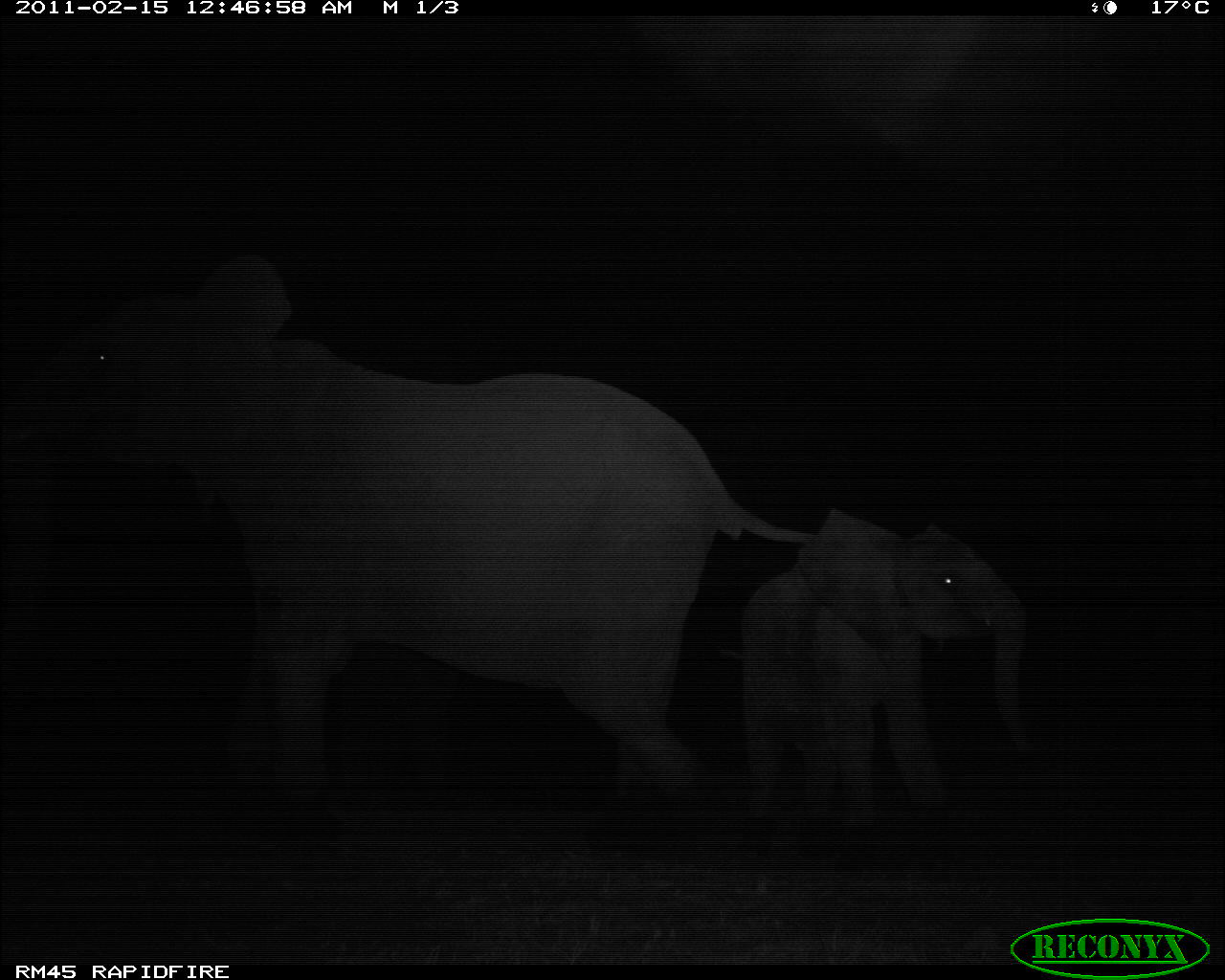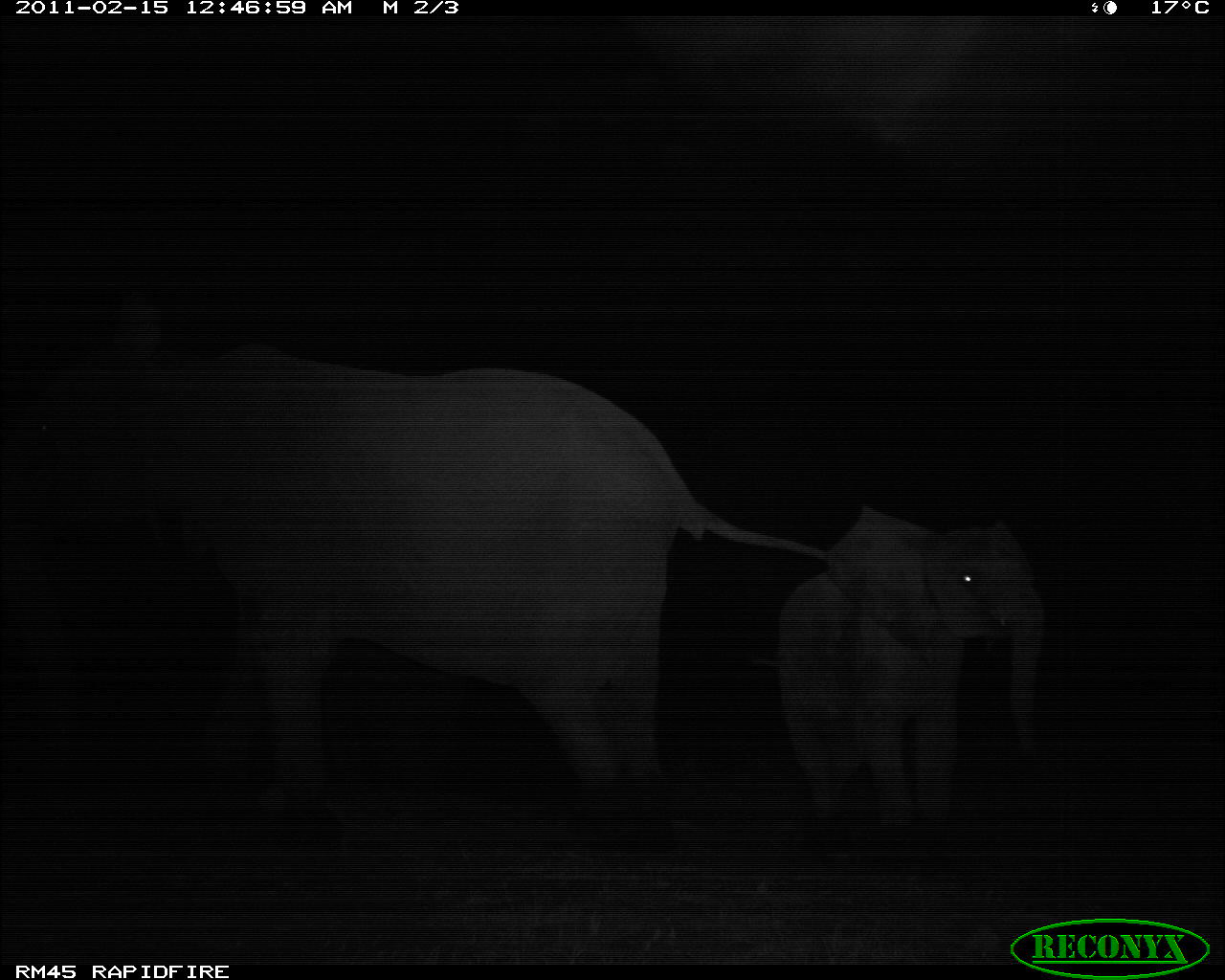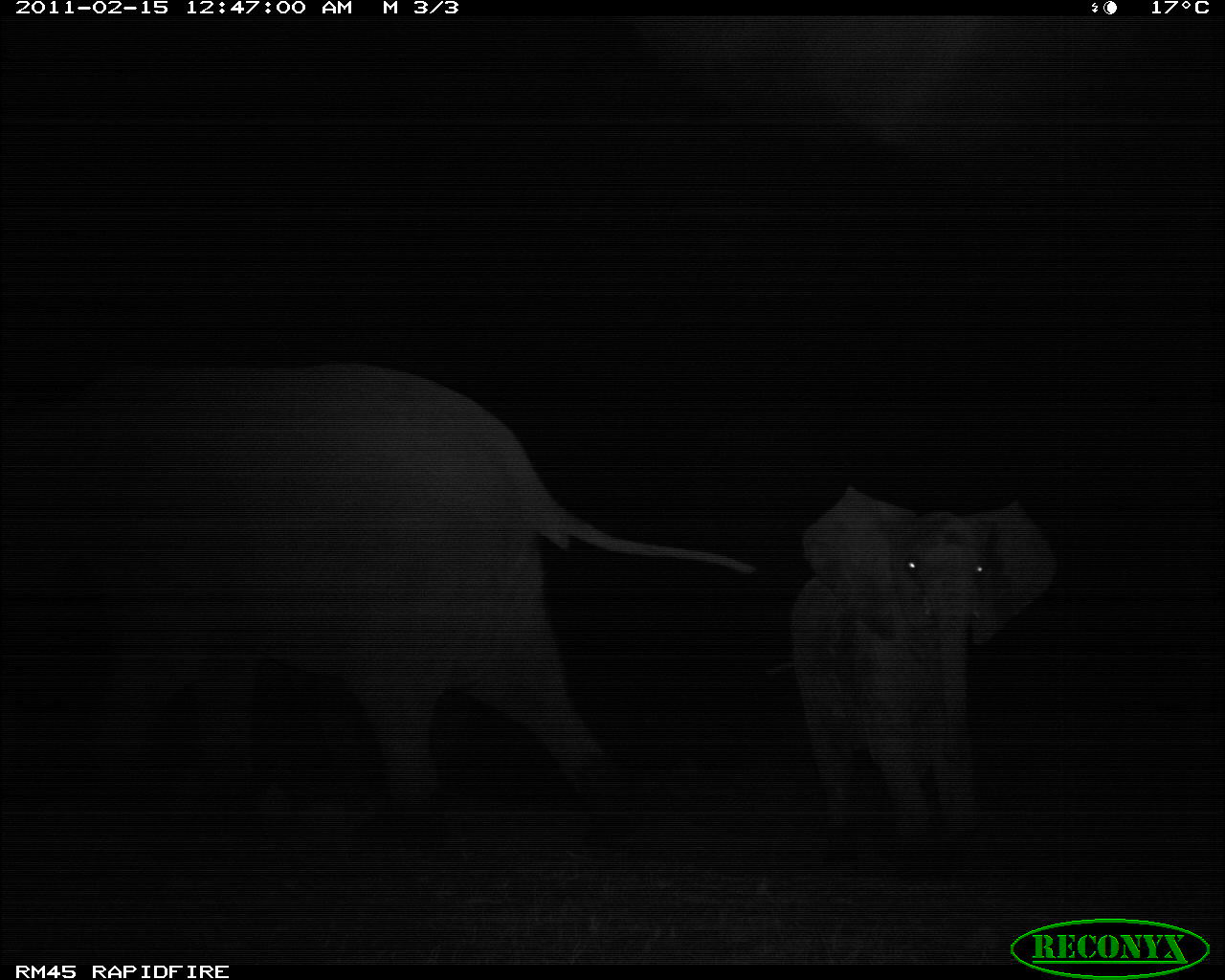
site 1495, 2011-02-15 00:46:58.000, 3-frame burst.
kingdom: Animalia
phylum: Chordata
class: Mammalia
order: Proboscidea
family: Elephantidae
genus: Loxodonta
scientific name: Loxodonta africana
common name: african bush elephant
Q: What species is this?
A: Loxodonta africana (african bush elephant).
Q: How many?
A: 2.